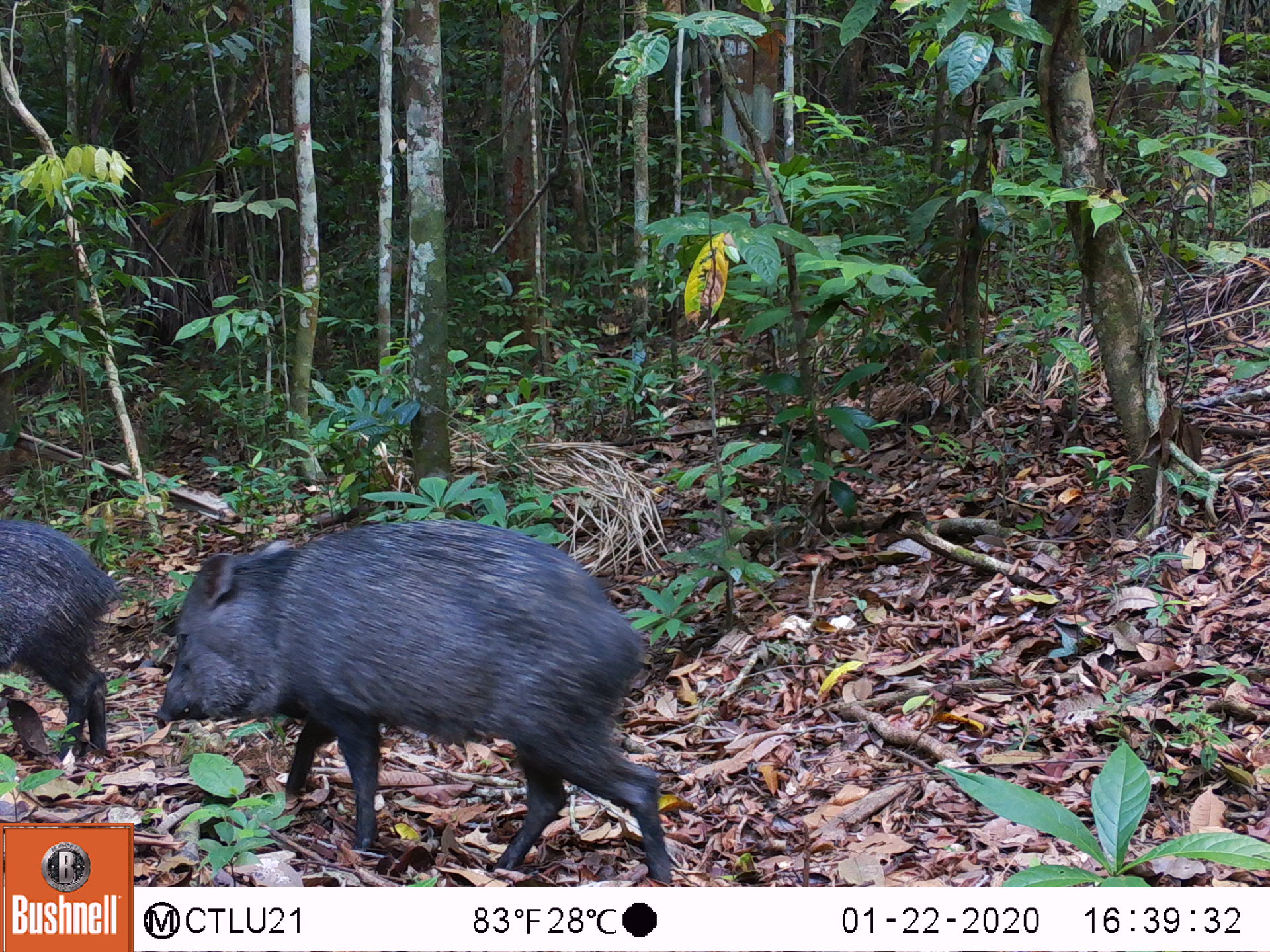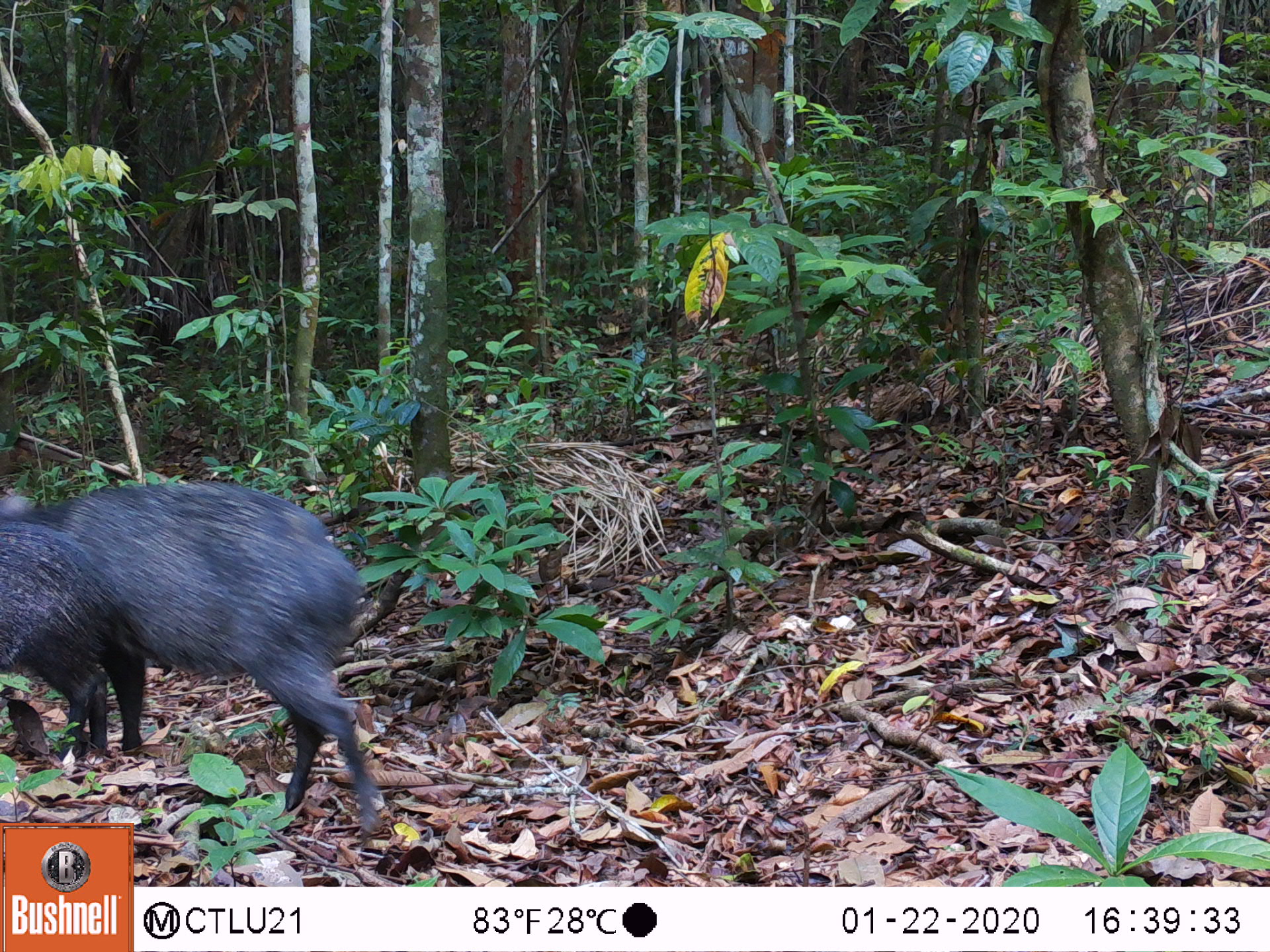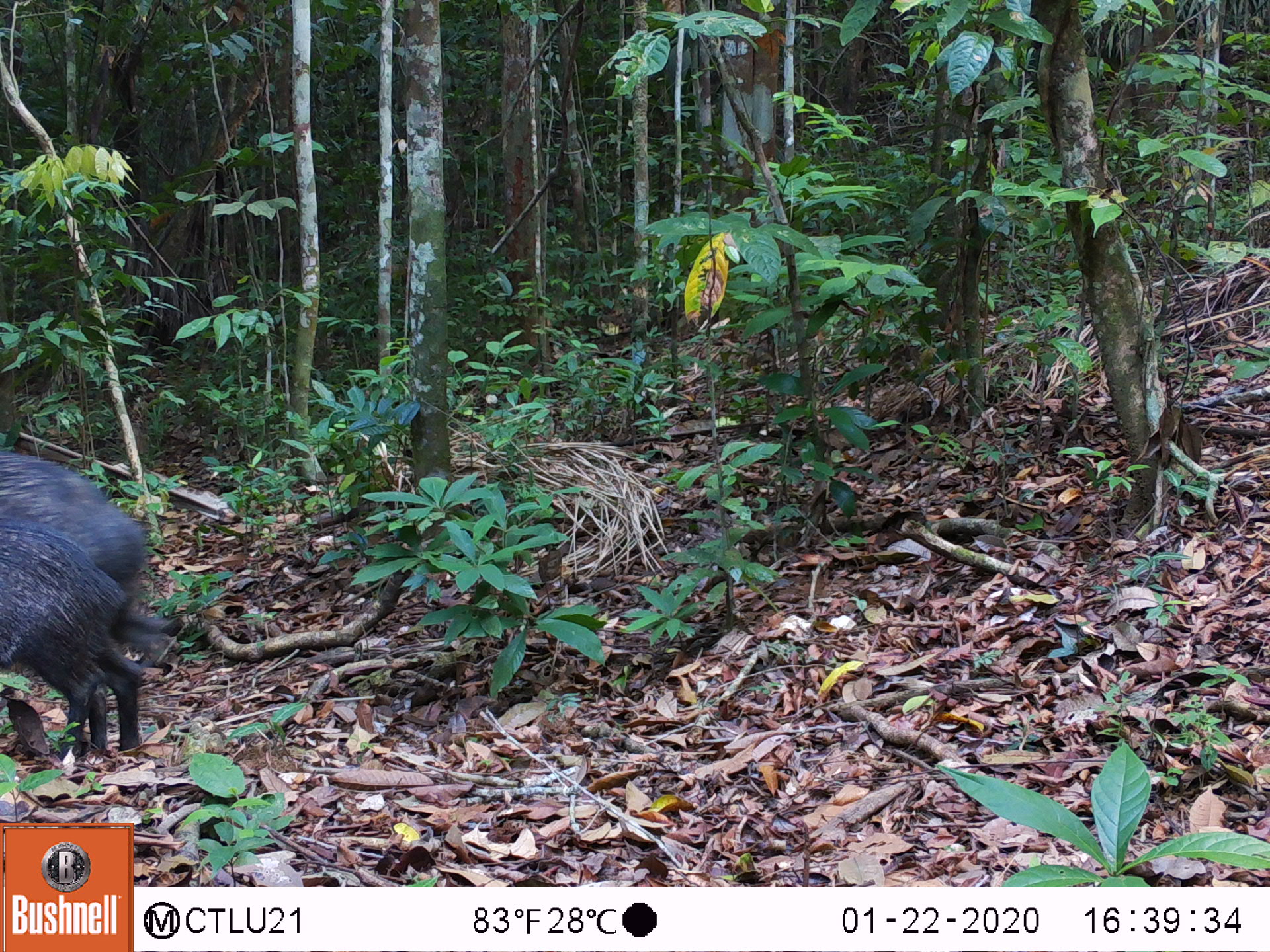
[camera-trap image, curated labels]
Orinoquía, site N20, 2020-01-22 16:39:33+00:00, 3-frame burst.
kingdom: Animalia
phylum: Chordata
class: Mammalia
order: Artiodactyla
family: Tayassuidae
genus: Pecari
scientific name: Pecari tajacu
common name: collared peccary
Collared peccary (Pecari tajacu).